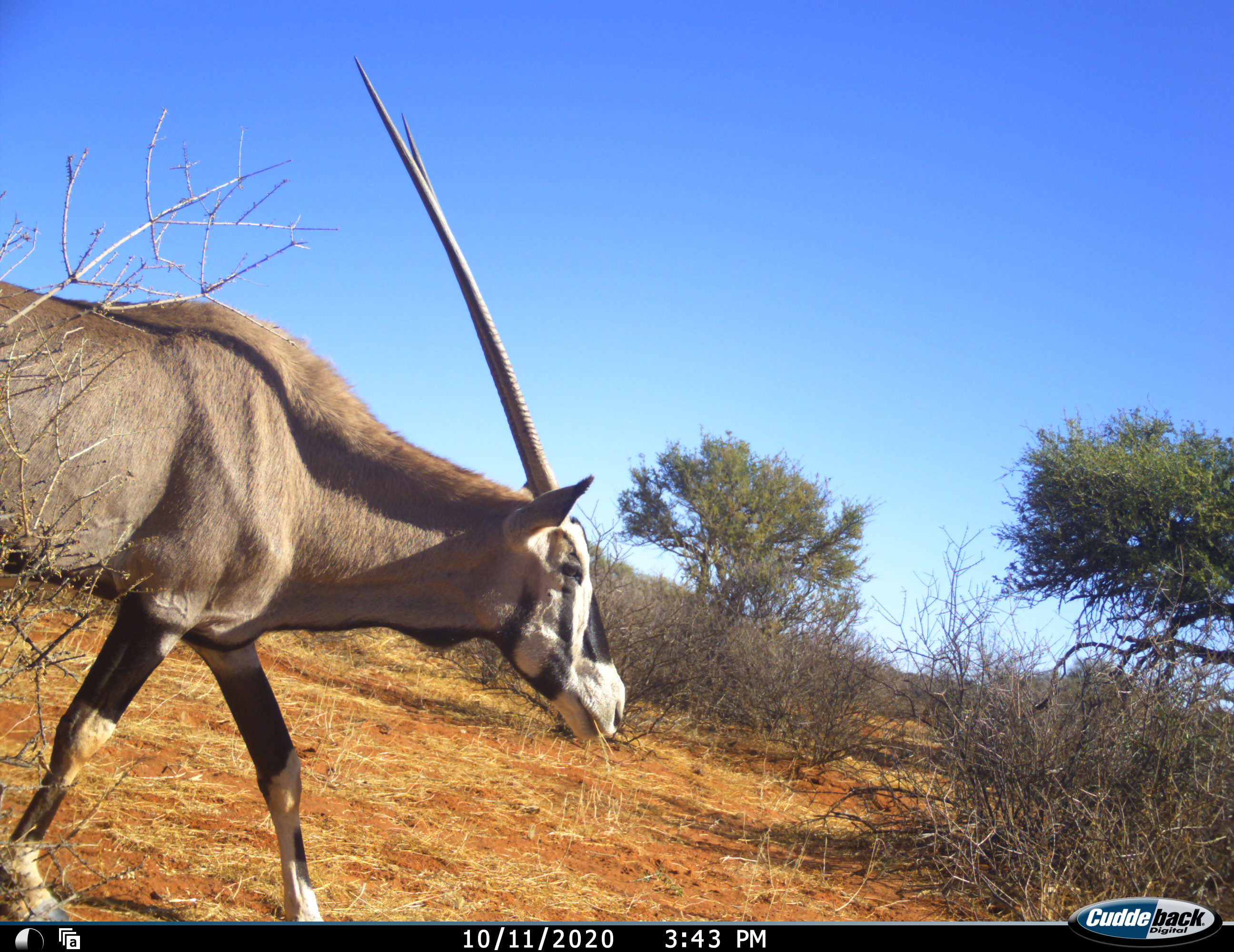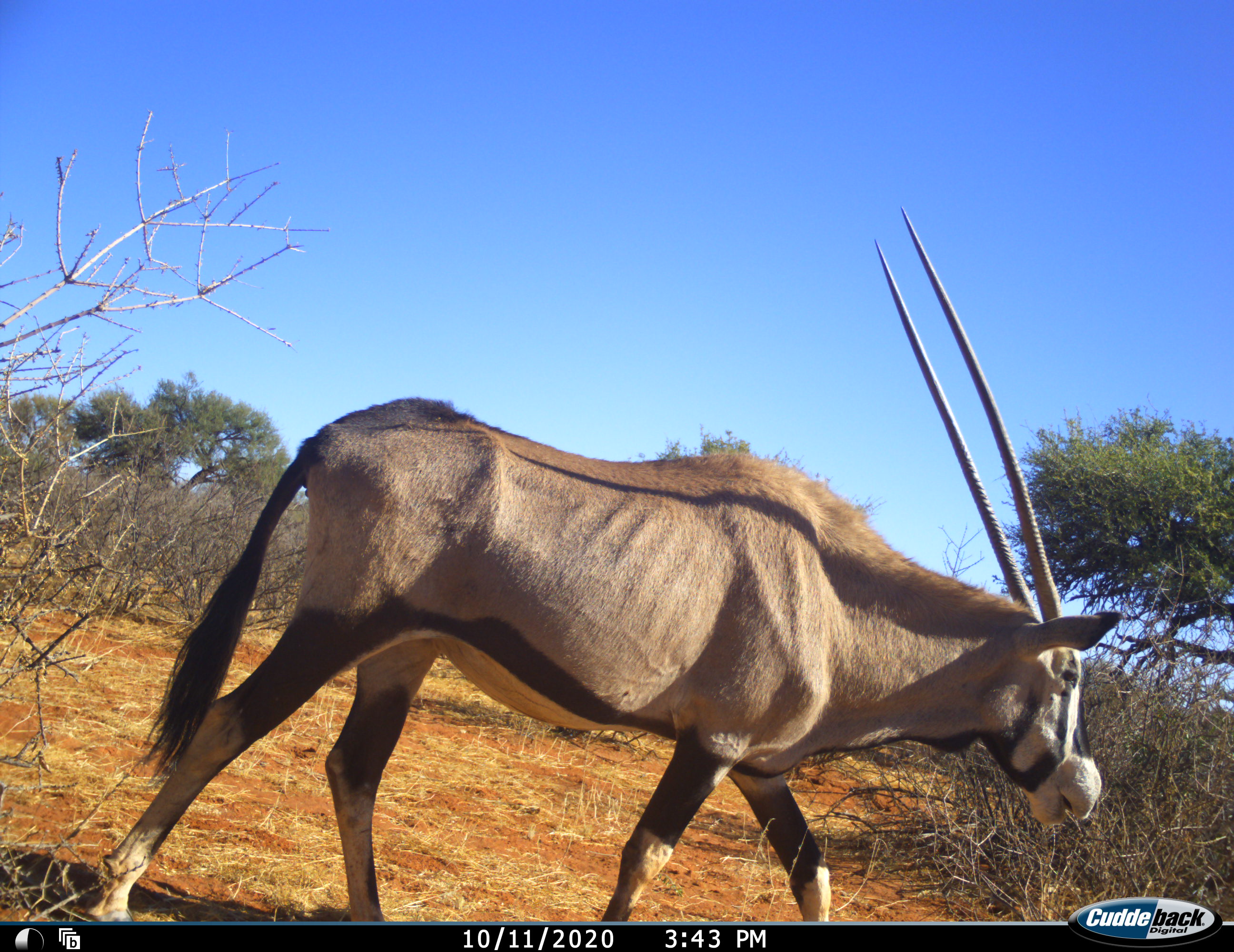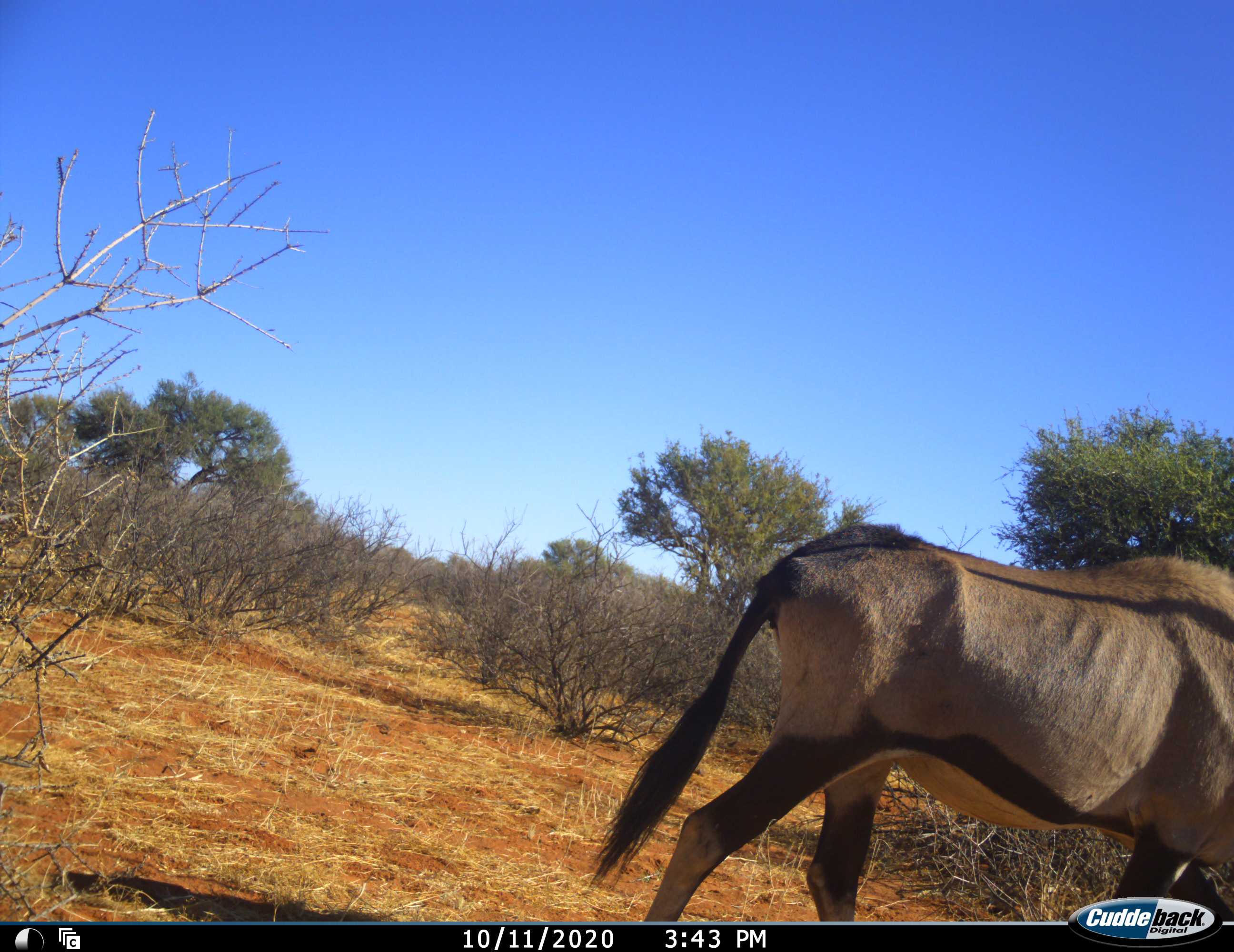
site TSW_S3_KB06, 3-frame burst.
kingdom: Animalia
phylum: Chordata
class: Mammalia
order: Artiodactyla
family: Bovidae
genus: Oryx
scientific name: Oryx gazella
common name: gemsbok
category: oryx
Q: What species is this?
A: Oryx (gemsbok) (Oryx gazella).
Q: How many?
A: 1.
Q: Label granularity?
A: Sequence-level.